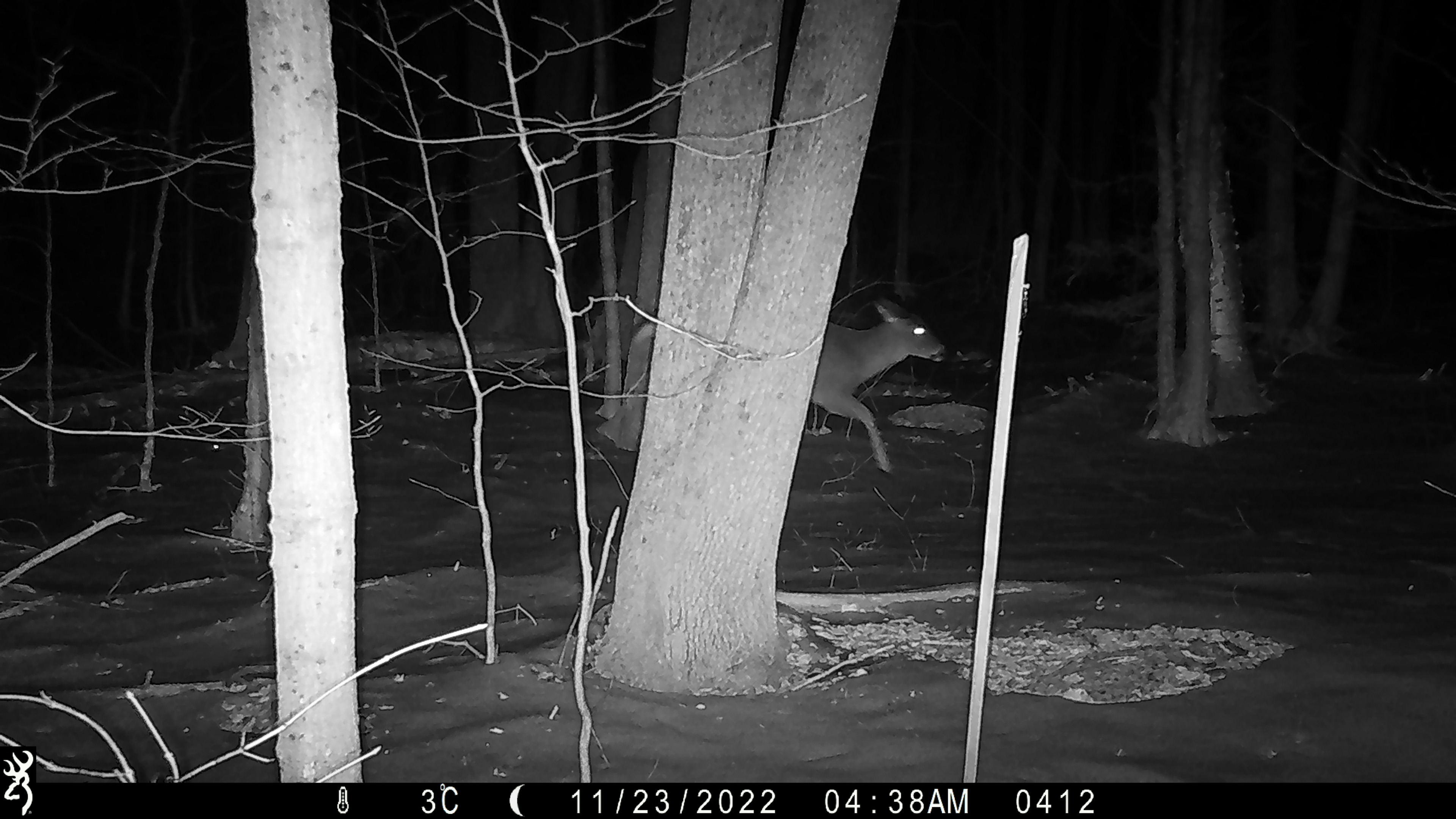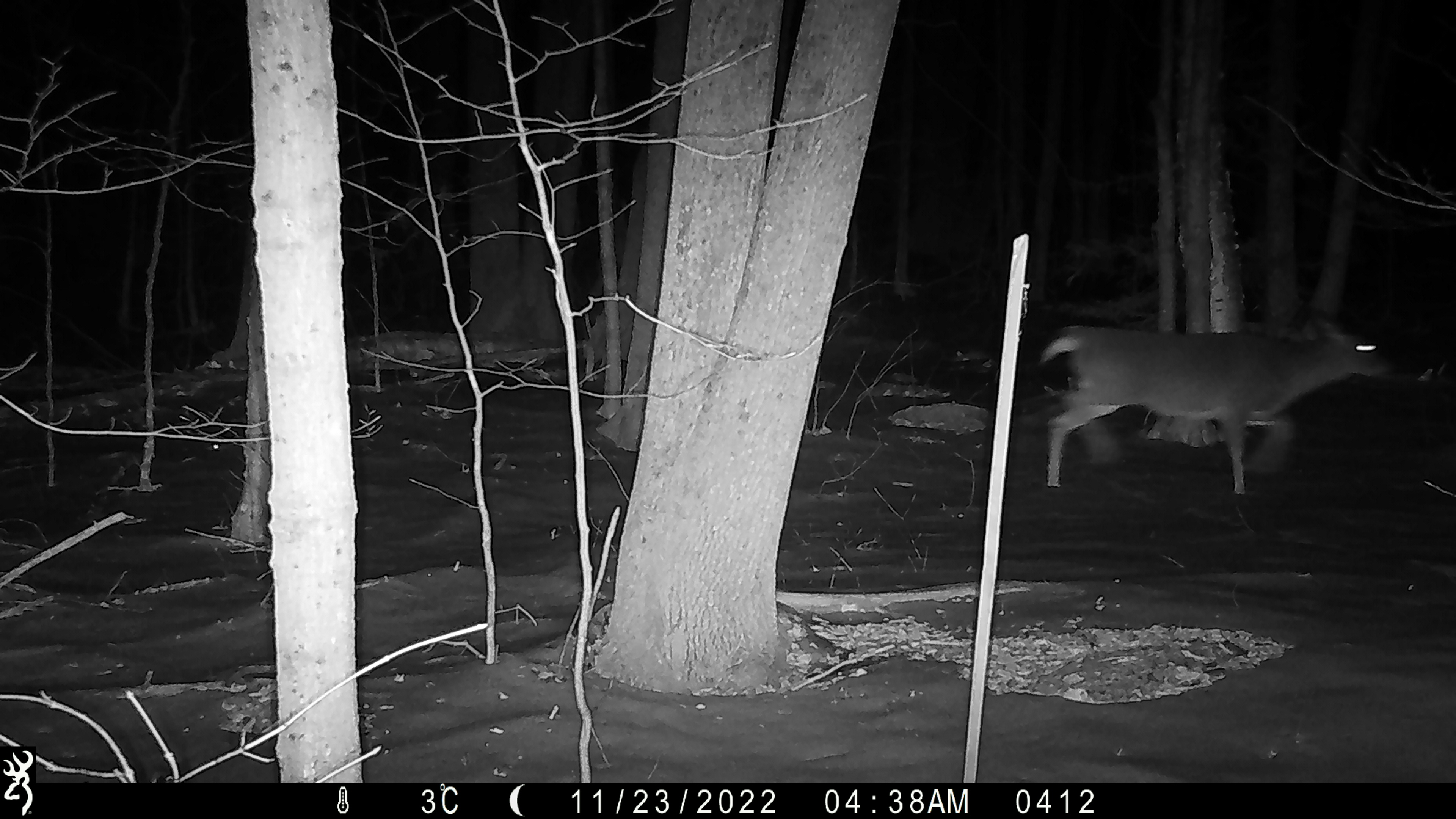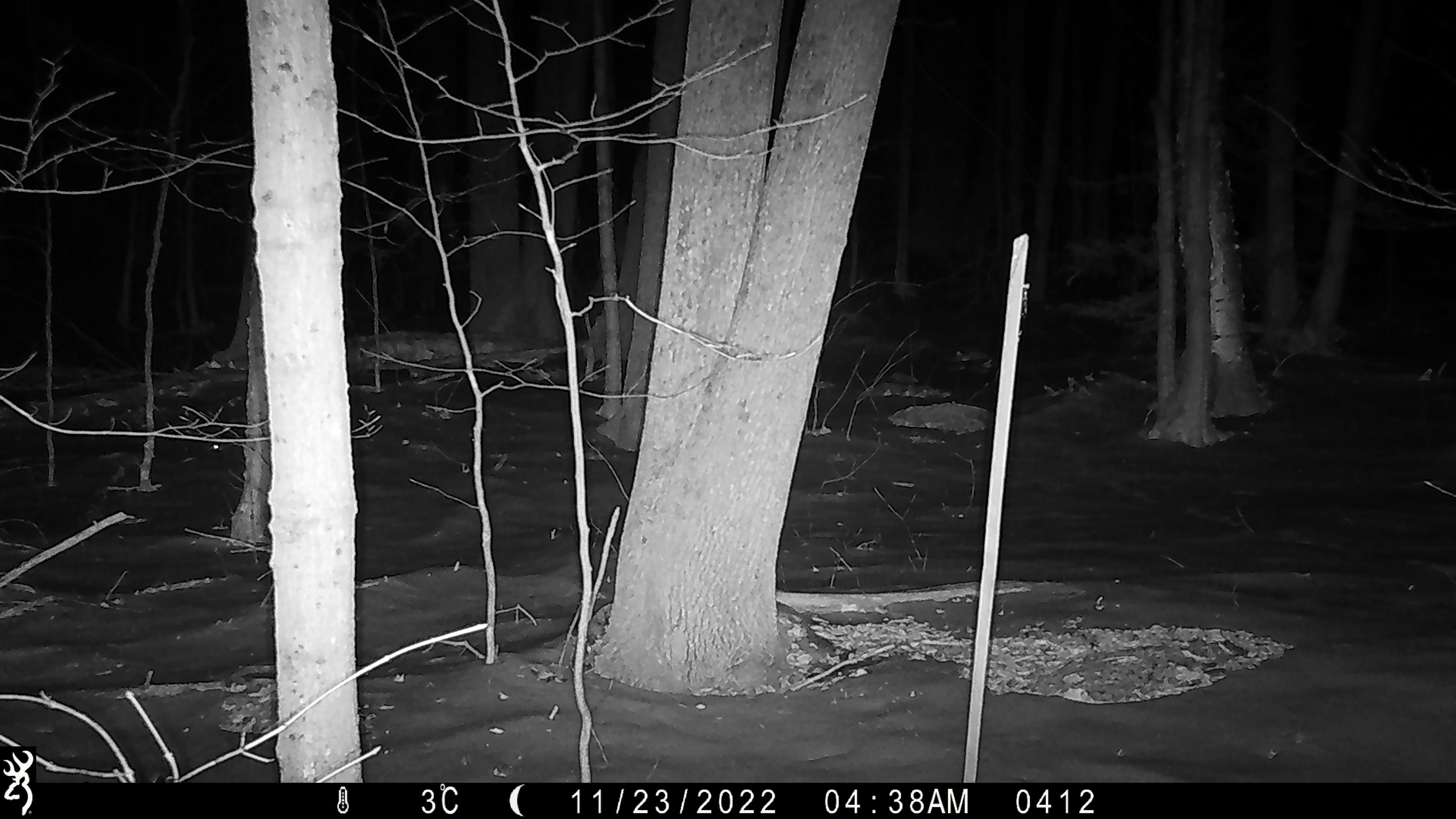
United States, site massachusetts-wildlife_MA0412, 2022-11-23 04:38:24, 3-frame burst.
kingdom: Animalia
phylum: Chordata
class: Mammalia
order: Artiodactyla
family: Cervidae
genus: Odocoileus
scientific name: Odocoileus virginianus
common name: white-tailed deer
White-tailed deer (Odocoileus virginianus).